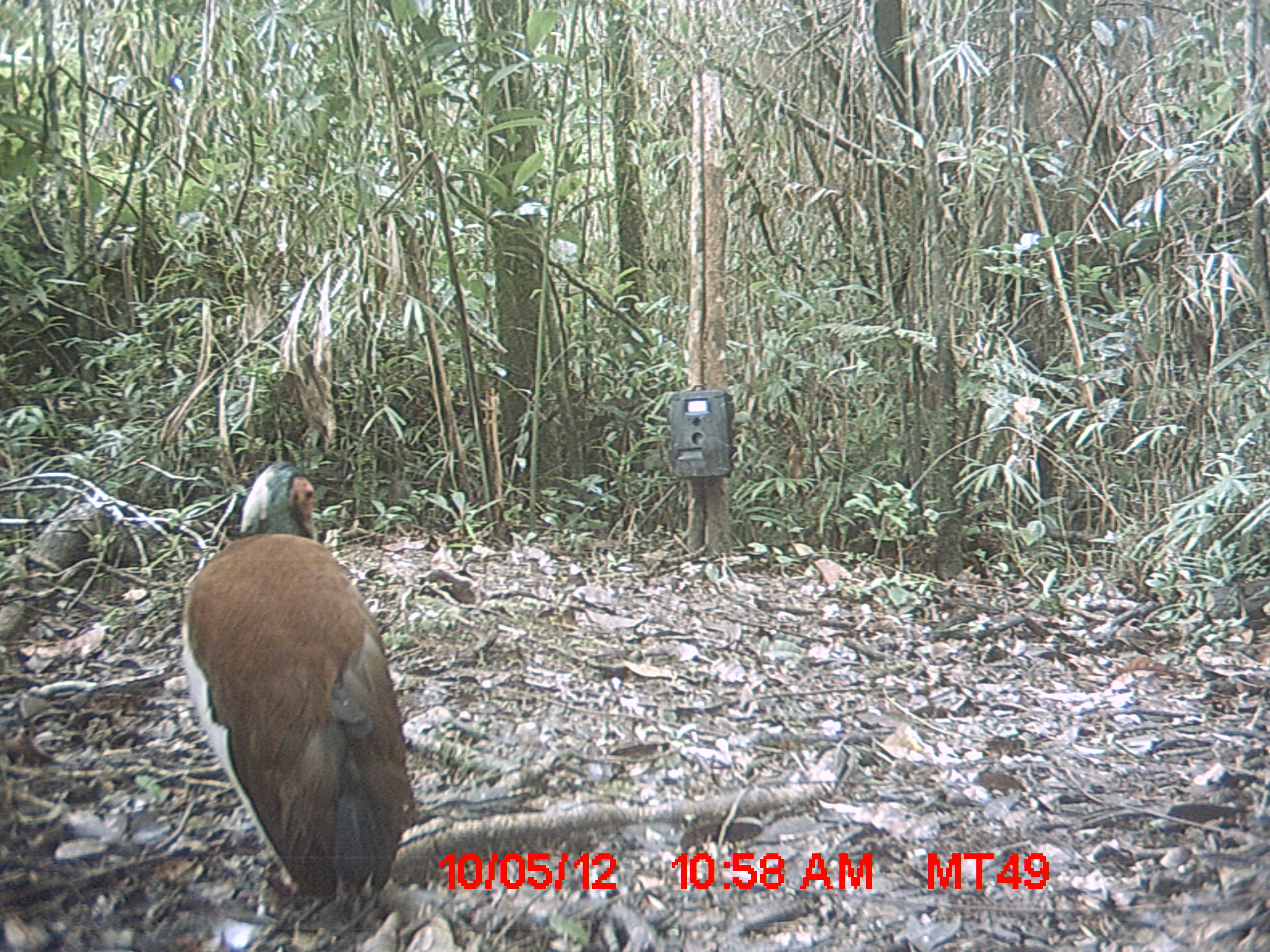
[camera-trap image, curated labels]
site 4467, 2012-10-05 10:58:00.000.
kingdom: Animalia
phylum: Chordata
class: Aves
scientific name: Aves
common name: bird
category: unknown bird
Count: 1.